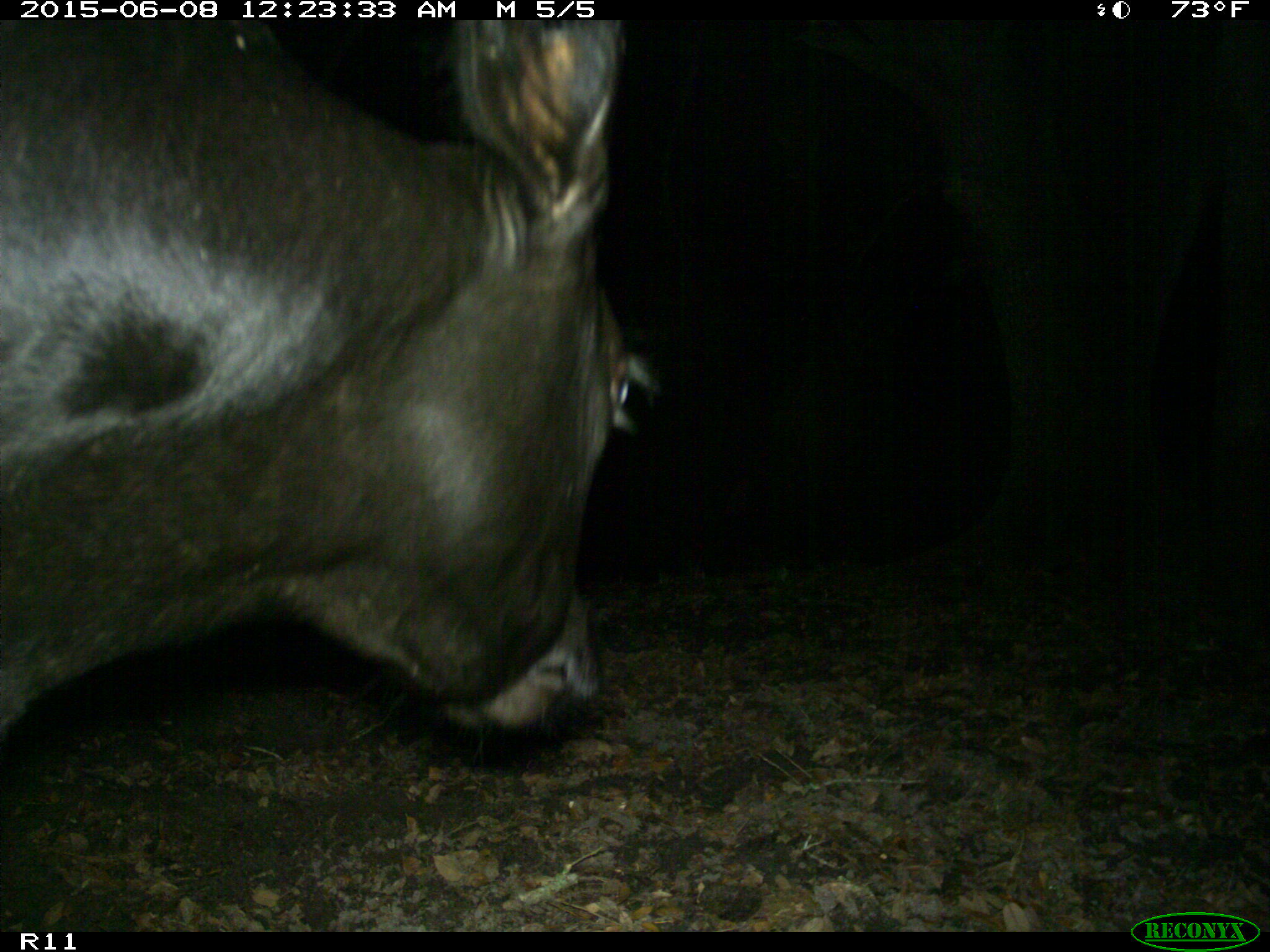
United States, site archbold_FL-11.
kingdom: Animalia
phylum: Chordata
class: Mammalia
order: Artiodactyla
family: Bovidae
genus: Bos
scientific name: Bos taurus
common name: domestic cow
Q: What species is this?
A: Bos taurus (domestic cow).